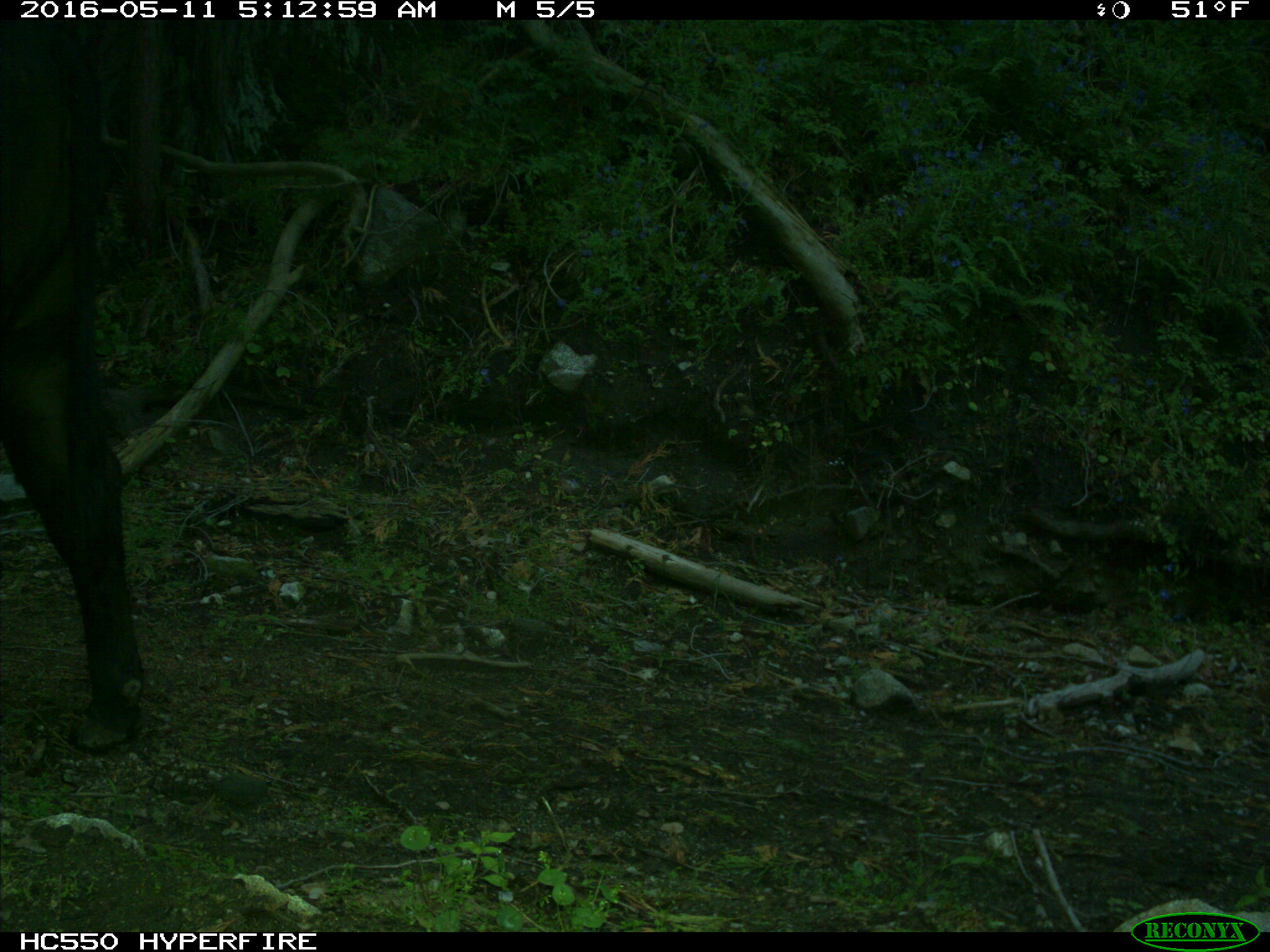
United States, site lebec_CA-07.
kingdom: Animalia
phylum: Chordata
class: Mammalia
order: Artiodactyla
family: Bovidae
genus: Bos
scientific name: Bos taurus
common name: domestic cow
Bos taurus (domestic cow).